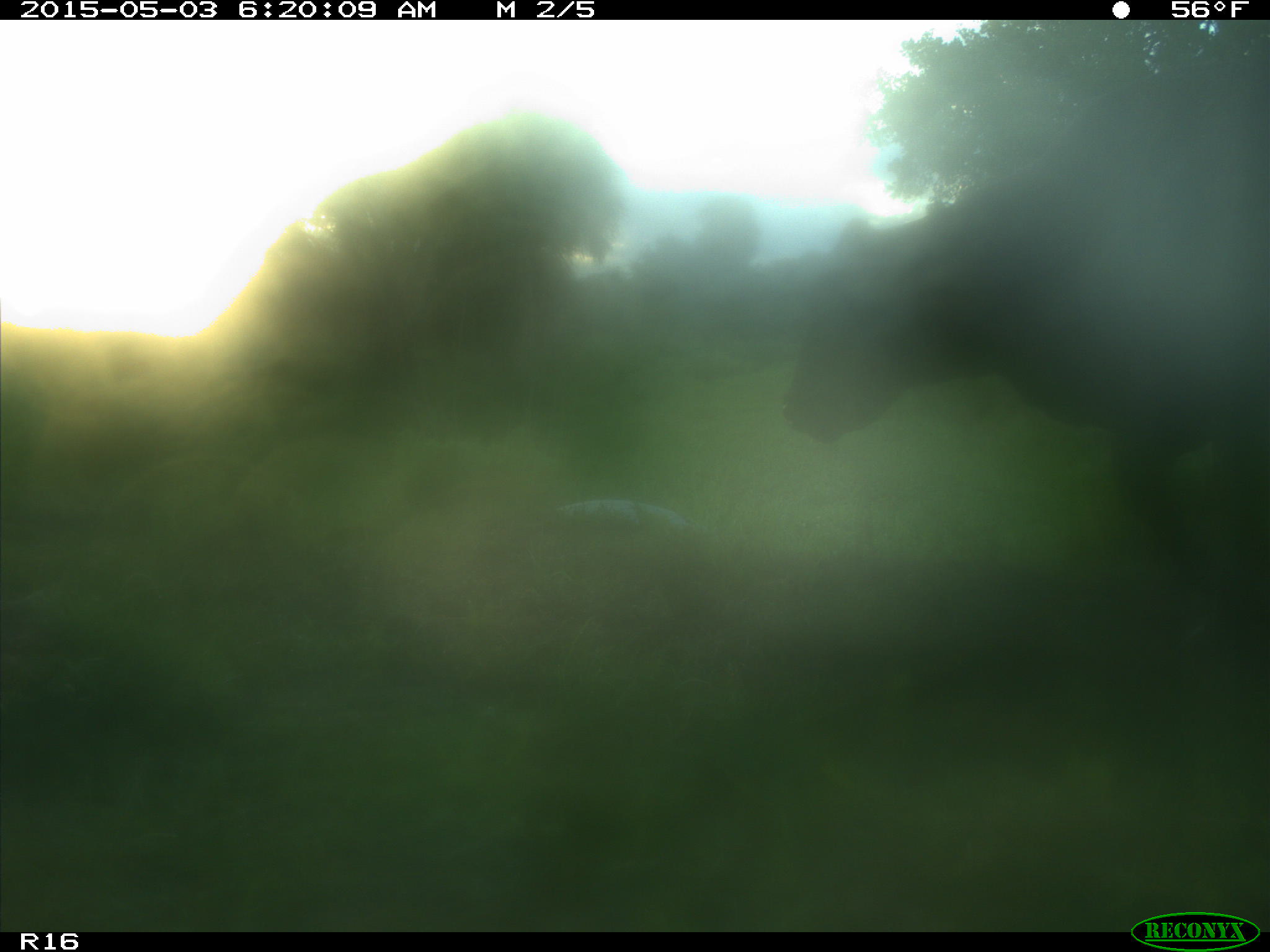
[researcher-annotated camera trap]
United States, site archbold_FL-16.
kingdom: Animalia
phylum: Chordata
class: Mammalia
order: Artiodactyla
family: Bovidae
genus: Bos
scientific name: Bos taurus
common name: domestic cow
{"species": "Bos taurus (domestic cow)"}